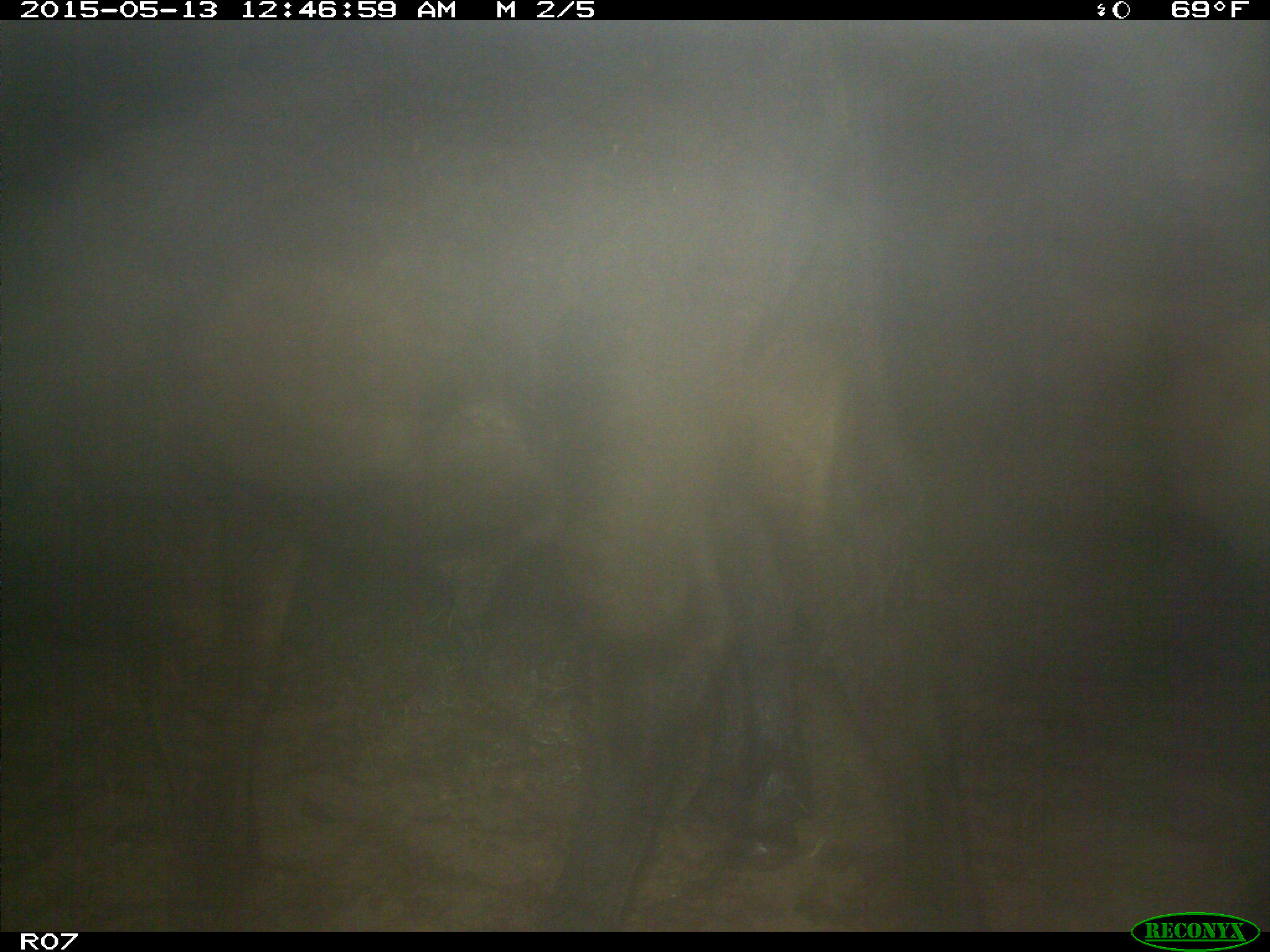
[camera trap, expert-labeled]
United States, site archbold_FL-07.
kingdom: Animalia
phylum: Chordata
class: Mammalia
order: Artiodactyla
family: Bovidae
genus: Bos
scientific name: Bos taurus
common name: domestic cow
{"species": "Bos taurus (domestic cow)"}